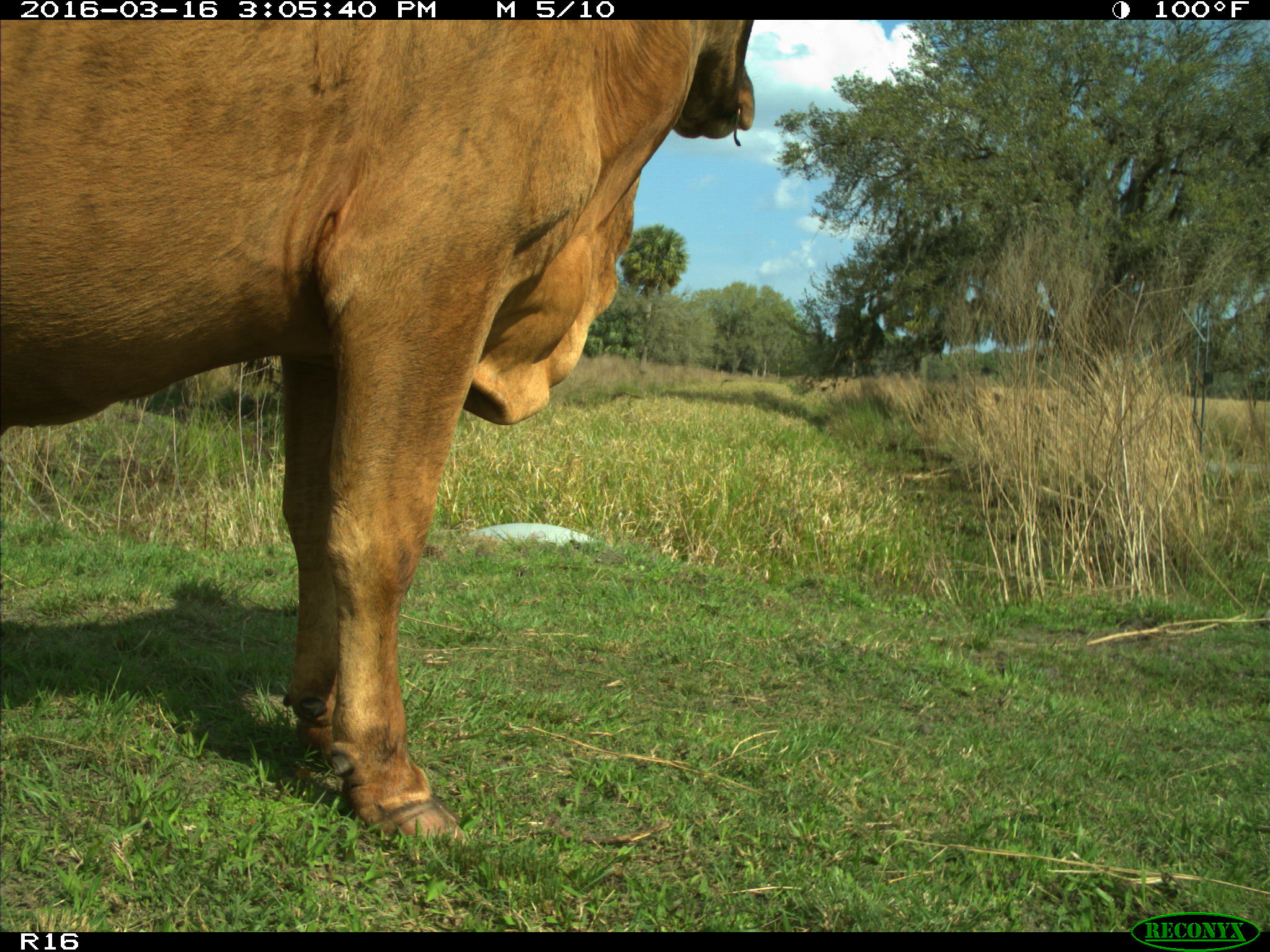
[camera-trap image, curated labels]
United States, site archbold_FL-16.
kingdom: Animalia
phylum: Chordata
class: Mammalia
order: Artiodactyla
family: Bovidae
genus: Bos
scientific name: Bos taurus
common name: domestic cow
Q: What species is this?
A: Bos taurus (domestic cow).